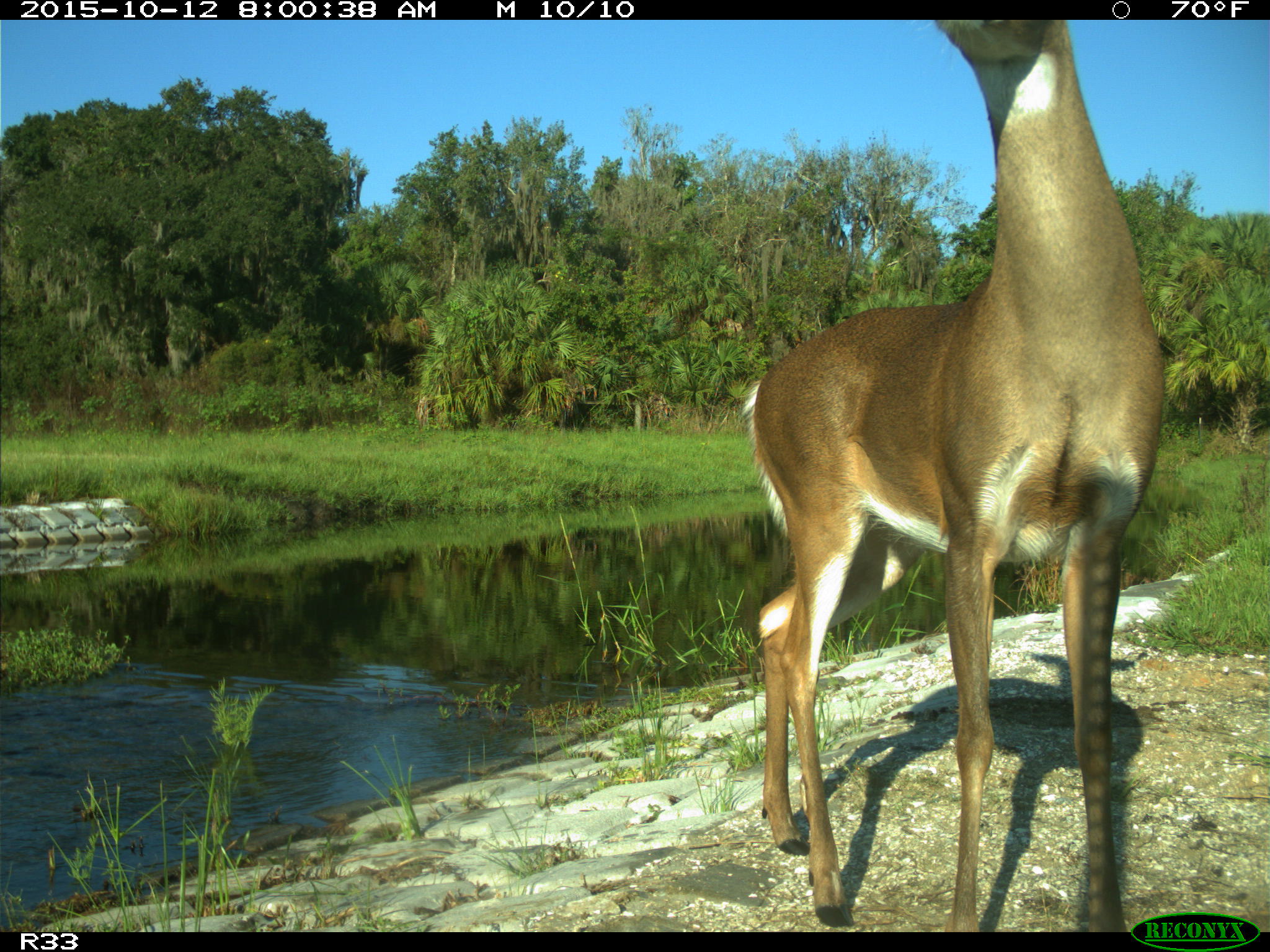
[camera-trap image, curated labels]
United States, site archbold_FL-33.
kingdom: Animalia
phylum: Chordata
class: Mammalia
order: Artiodactyla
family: Cervidae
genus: Odocoileus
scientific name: Odocoileus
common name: deer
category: unidentified deer